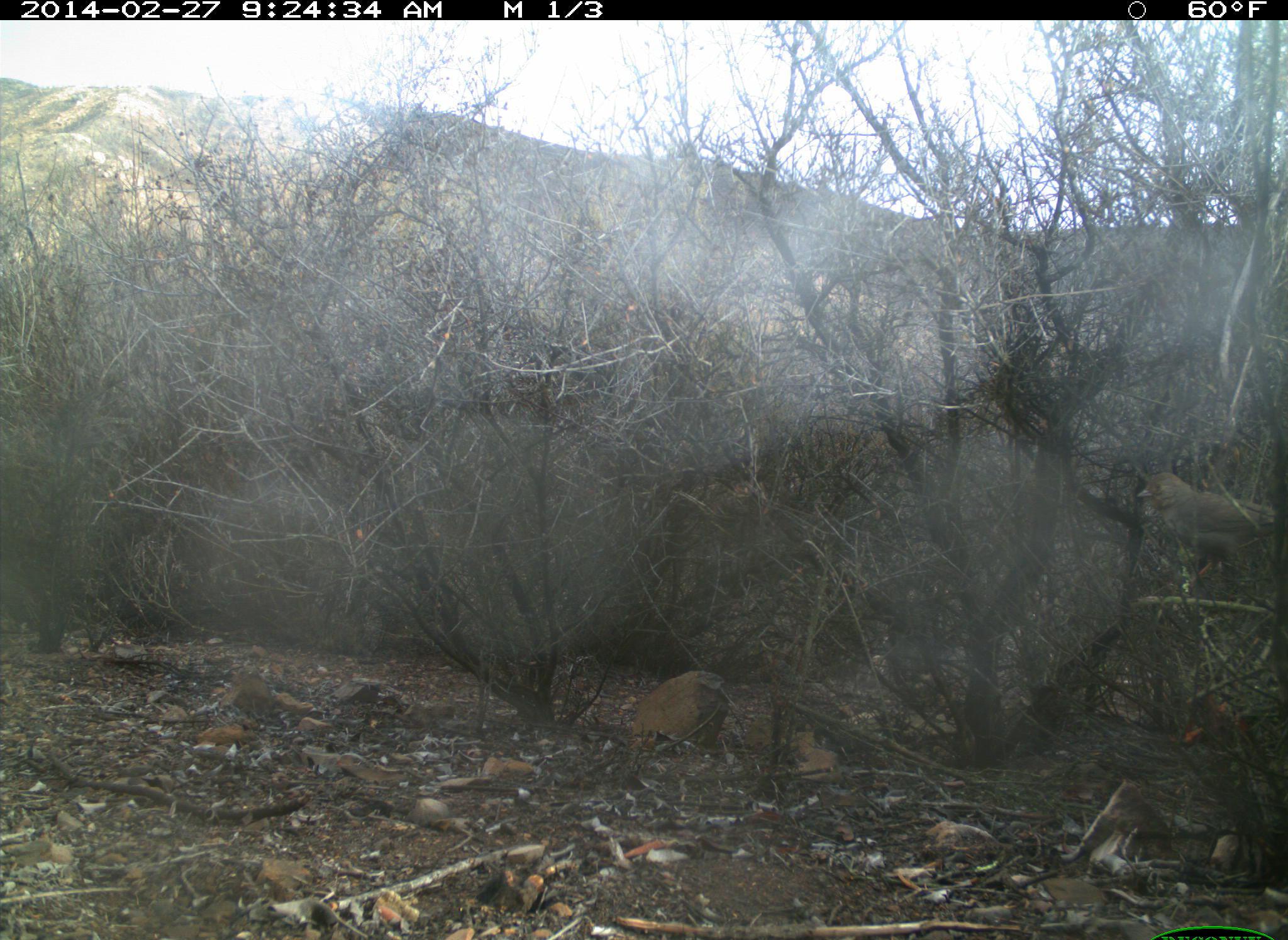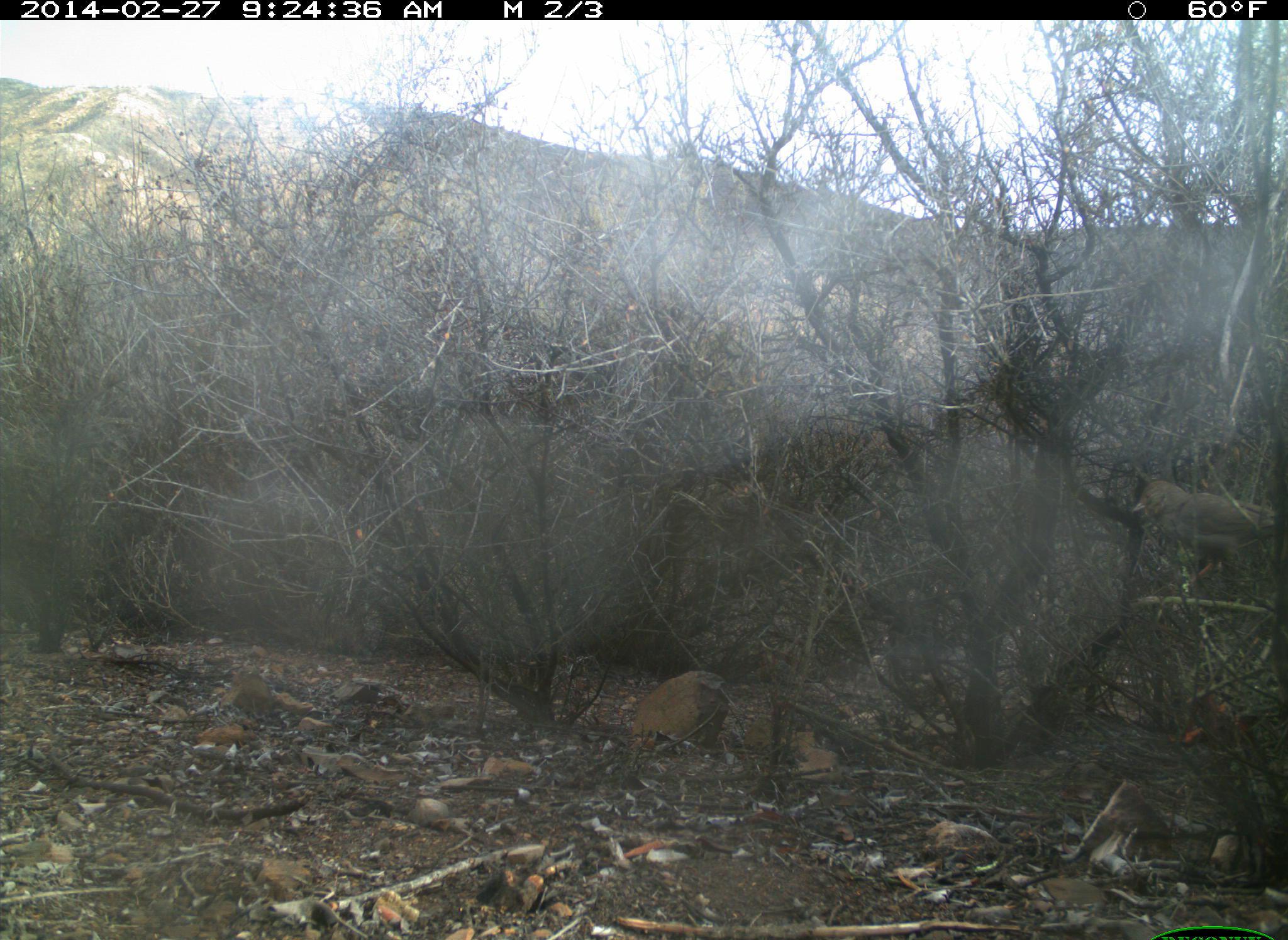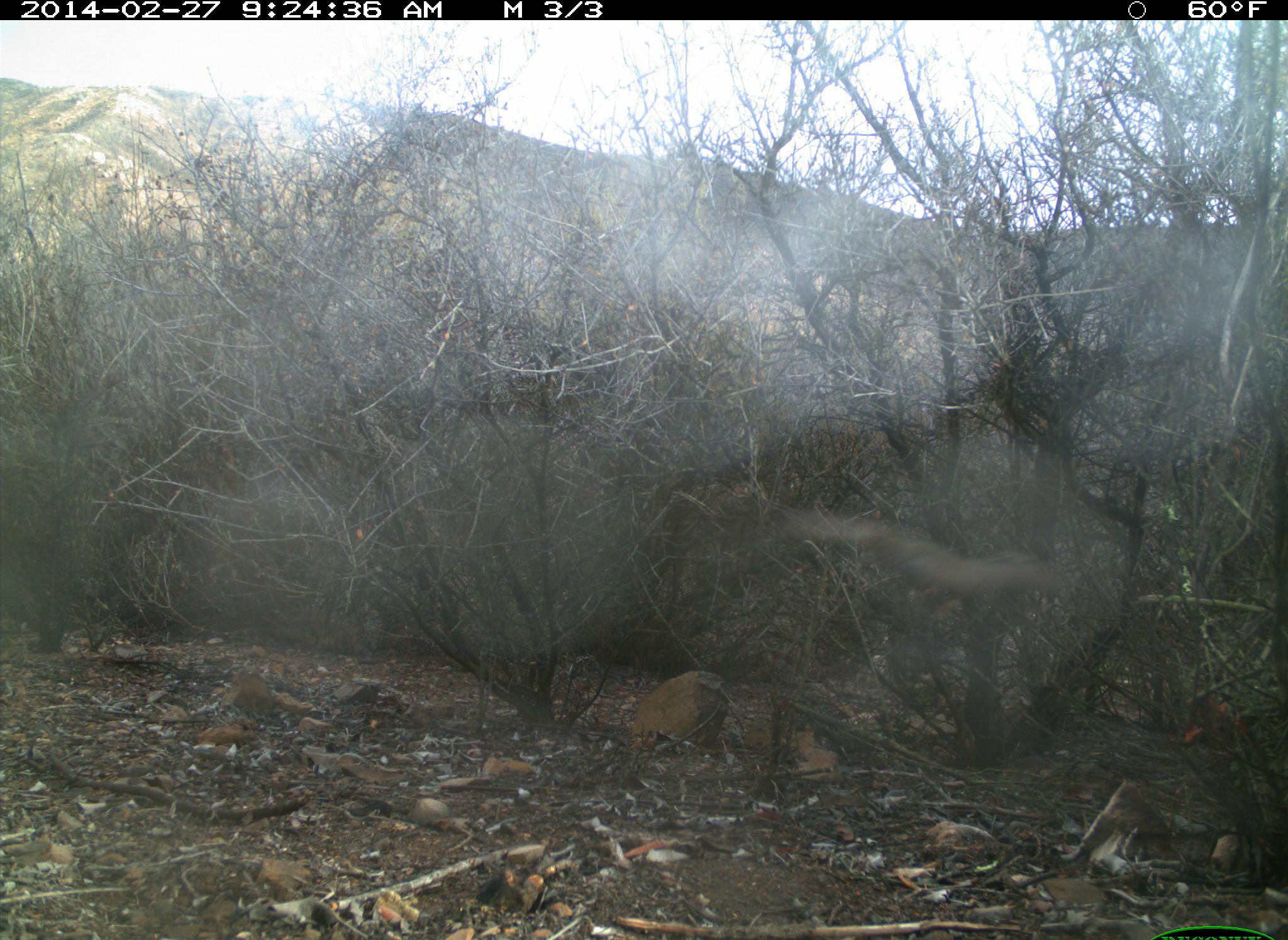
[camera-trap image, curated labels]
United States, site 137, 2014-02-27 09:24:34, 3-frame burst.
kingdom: Animalia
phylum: Chordata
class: Aves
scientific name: Aves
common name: bird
Bird (Aves).